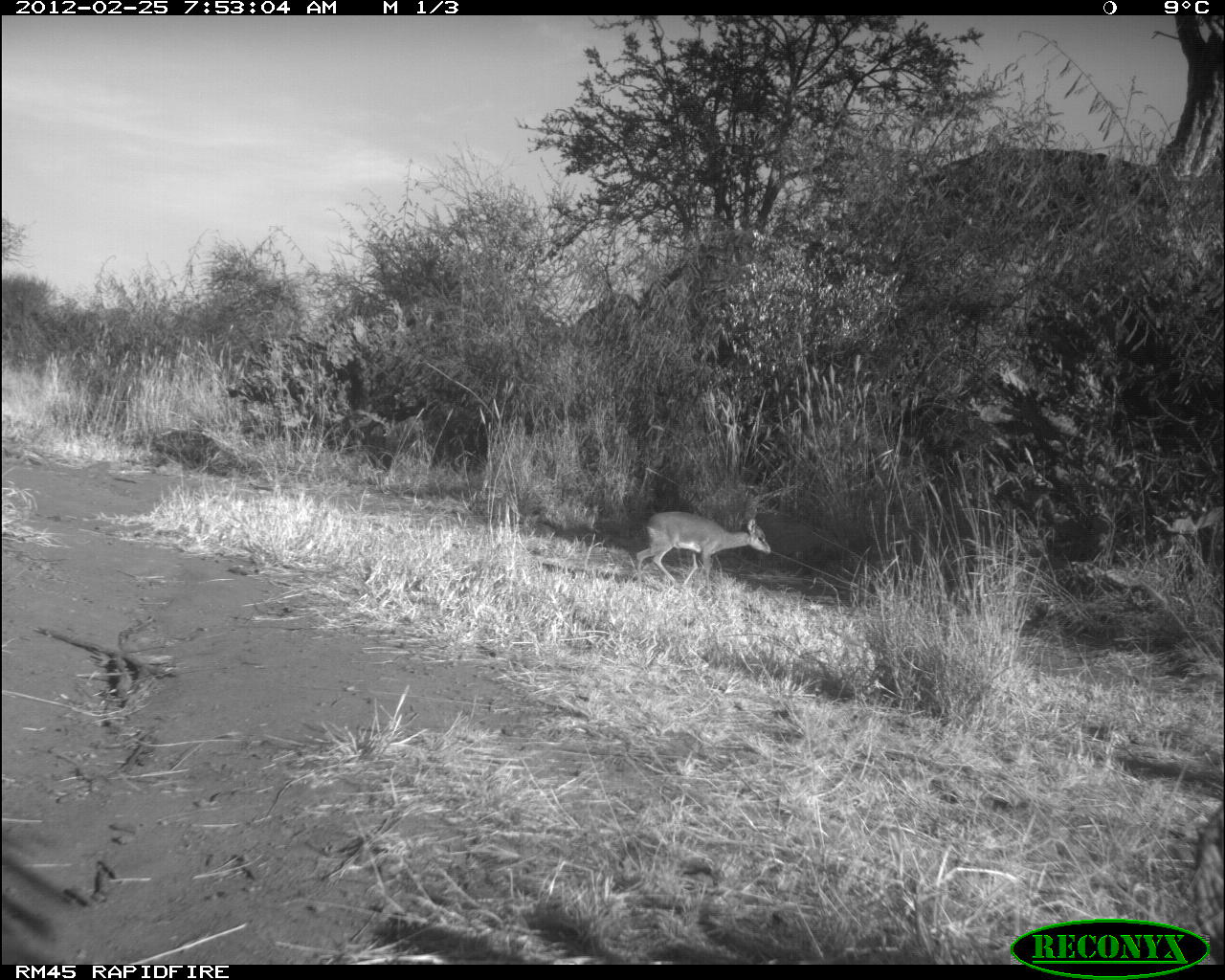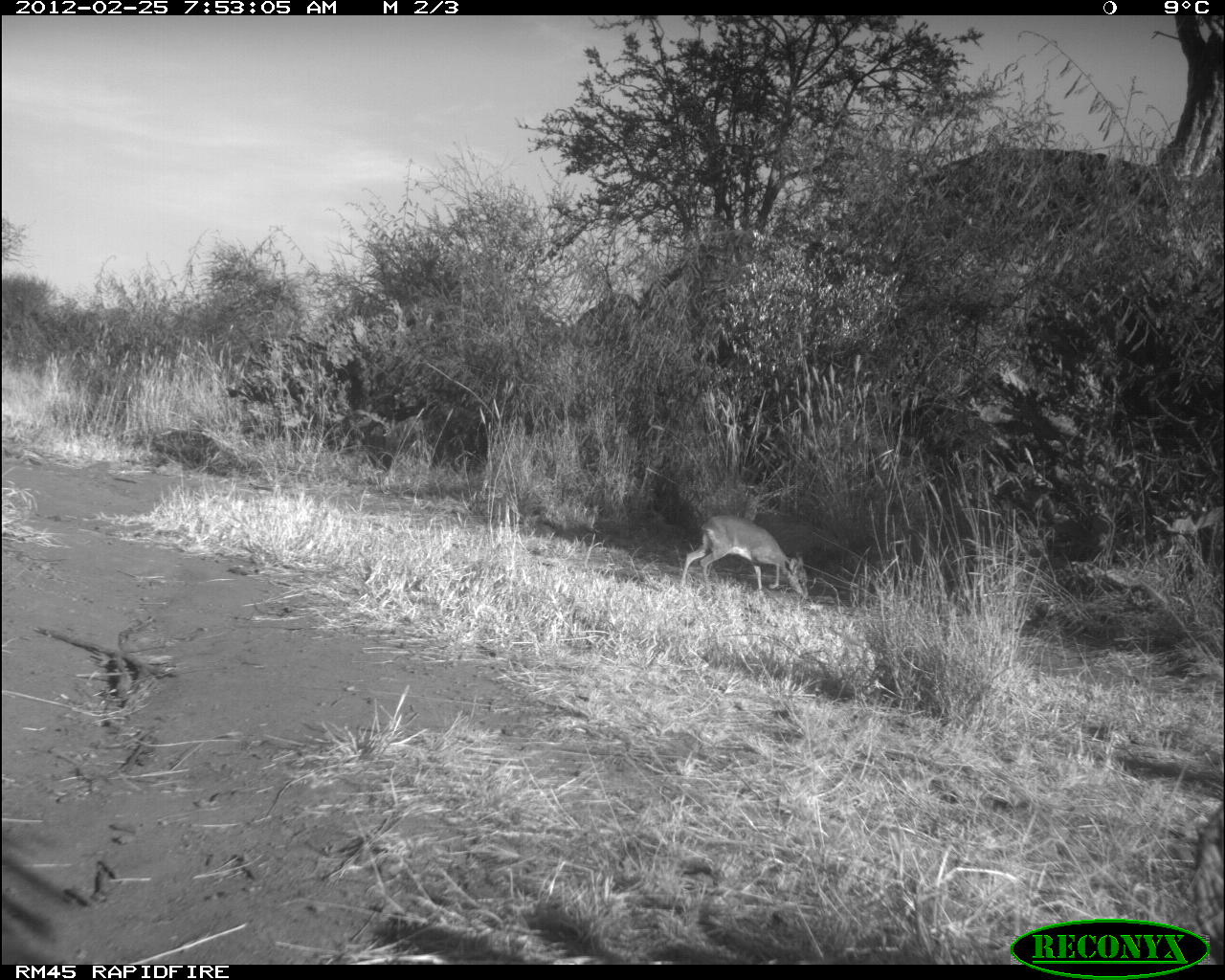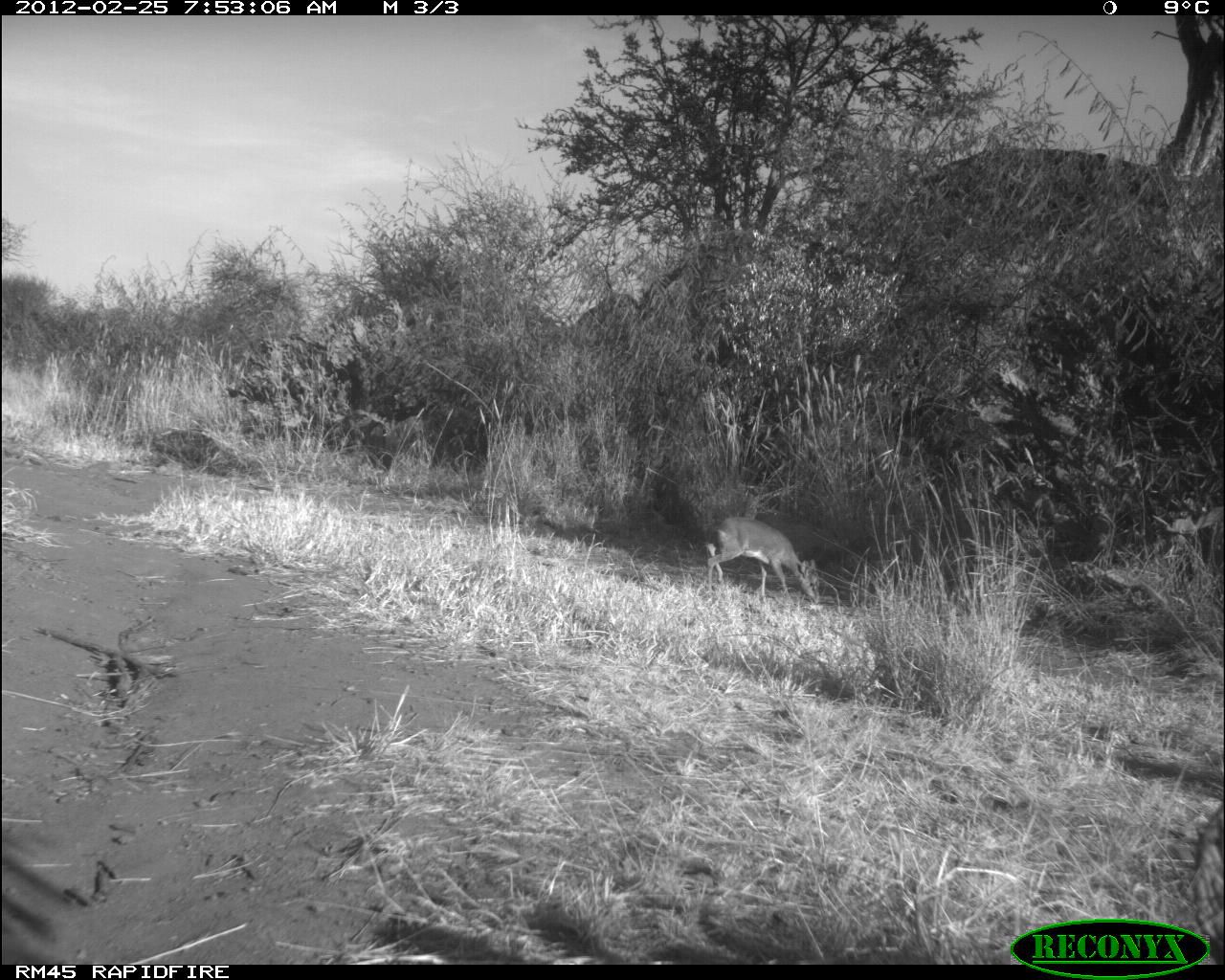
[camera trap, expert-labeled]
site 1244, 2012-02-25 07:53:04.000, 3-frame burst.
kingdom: Animalia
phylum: Chordata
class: Mammalia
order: Artiodactyla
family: Bovidae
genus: Madoqua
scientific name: Madoqua guentheri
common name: günther's dik-dik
Madoqua guentheri (günther's dik-dik), count 1.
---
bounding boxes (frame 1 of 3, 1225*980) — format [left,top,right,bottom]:
madoqua guentheri: [633,510,771,588]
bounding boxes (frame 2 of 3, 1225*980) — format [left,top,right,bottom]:
madoqua guentheri: [680,513,809,598]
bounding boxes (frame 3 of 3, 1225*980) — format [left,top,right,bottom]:
madoqua guentheri: [704,514,822,602]